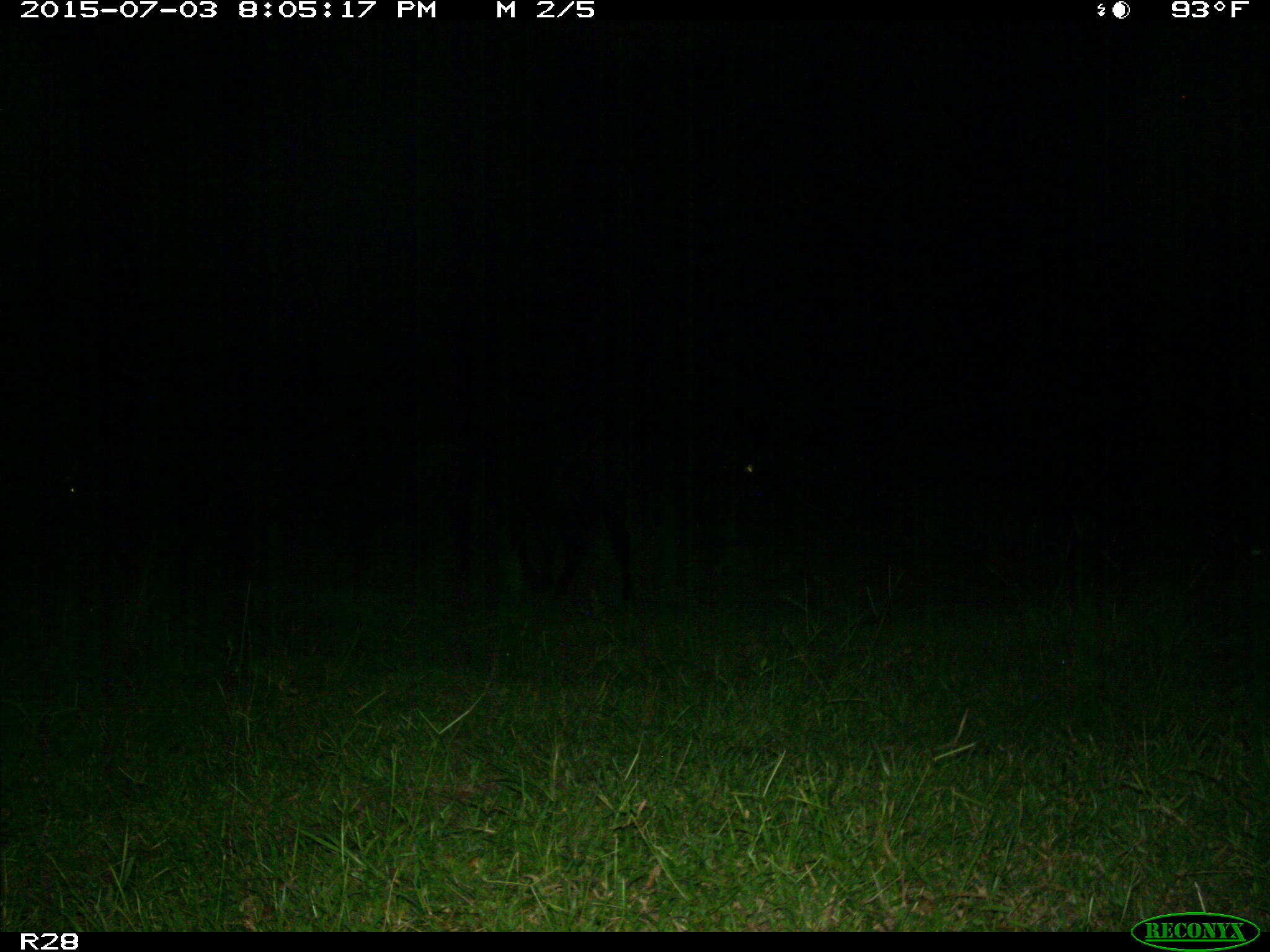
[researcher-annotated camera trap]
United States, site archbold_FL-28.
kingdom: Animalia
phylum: Chordata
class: Mammalia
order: Artiodactyla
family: Bovidae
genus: Bos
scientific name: Bos taurus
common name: domestic cow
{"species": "Bos taurus (domestic cow)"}